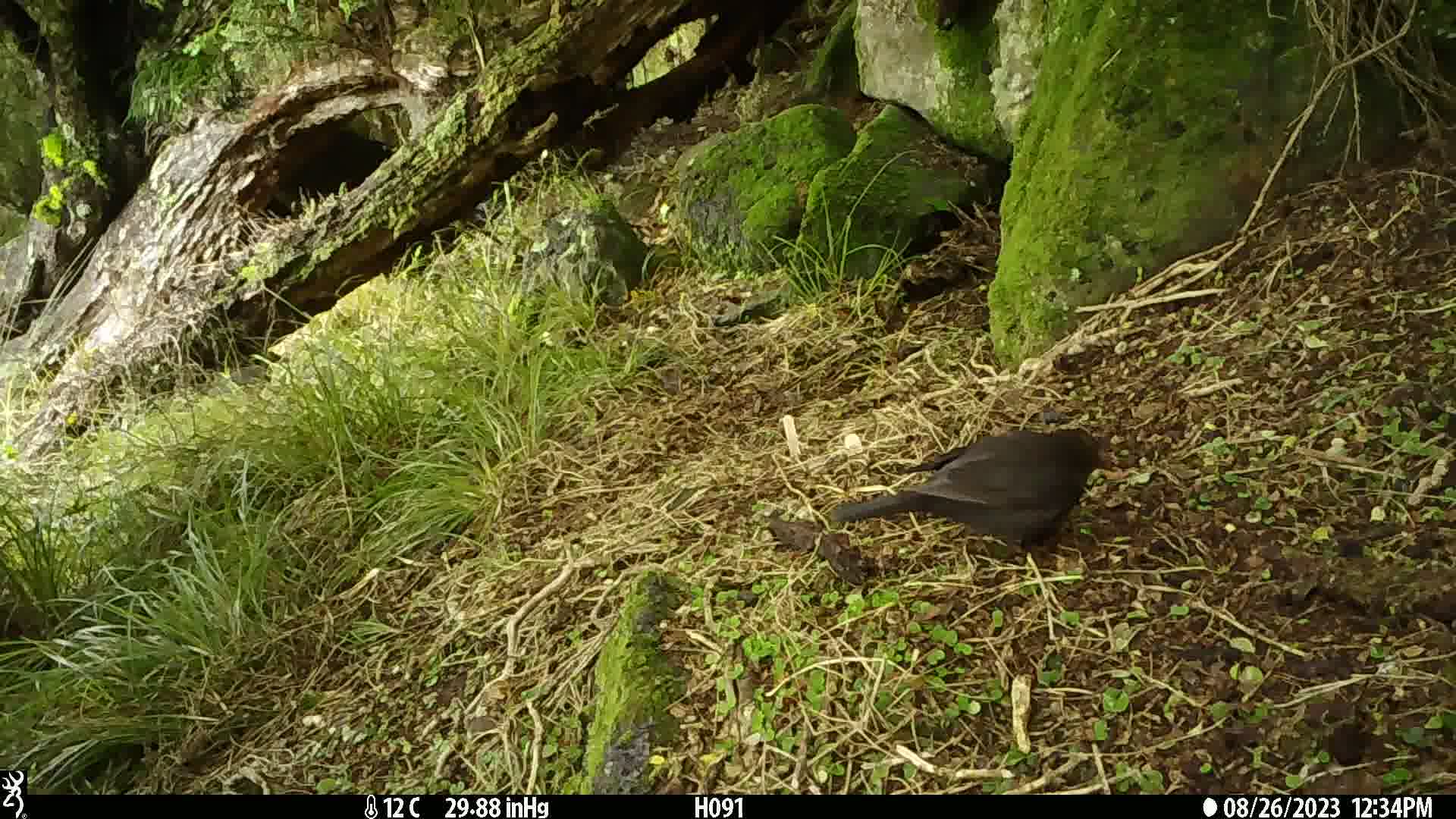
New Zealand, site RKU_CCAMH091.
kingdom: Animalia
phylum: Chordata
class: Aves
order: Passeriformes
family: Turdidae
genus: Turdus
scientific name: Turdus merula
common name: eurasian blackbird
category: blackbird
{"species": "blackbird (eurasian blackbird) (Turdus merula)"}